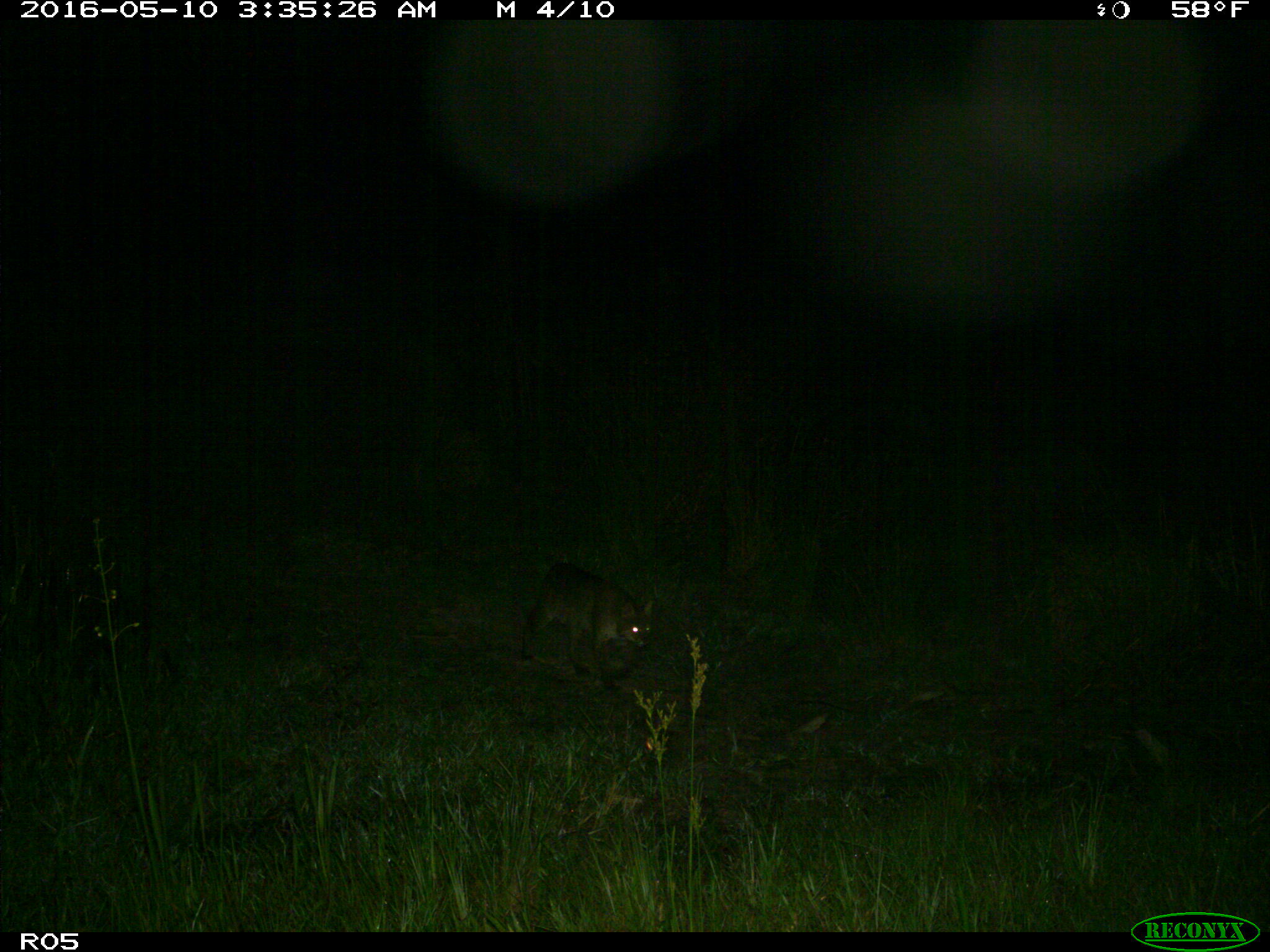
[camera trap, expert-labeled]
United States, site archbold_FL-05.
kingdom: Animalia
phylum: Chordata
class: Mammalia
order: Carnivora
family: Felidae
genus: Lynx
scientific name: Lynx rufus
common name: bobcat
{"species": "Lynx rufus (bobcat)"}